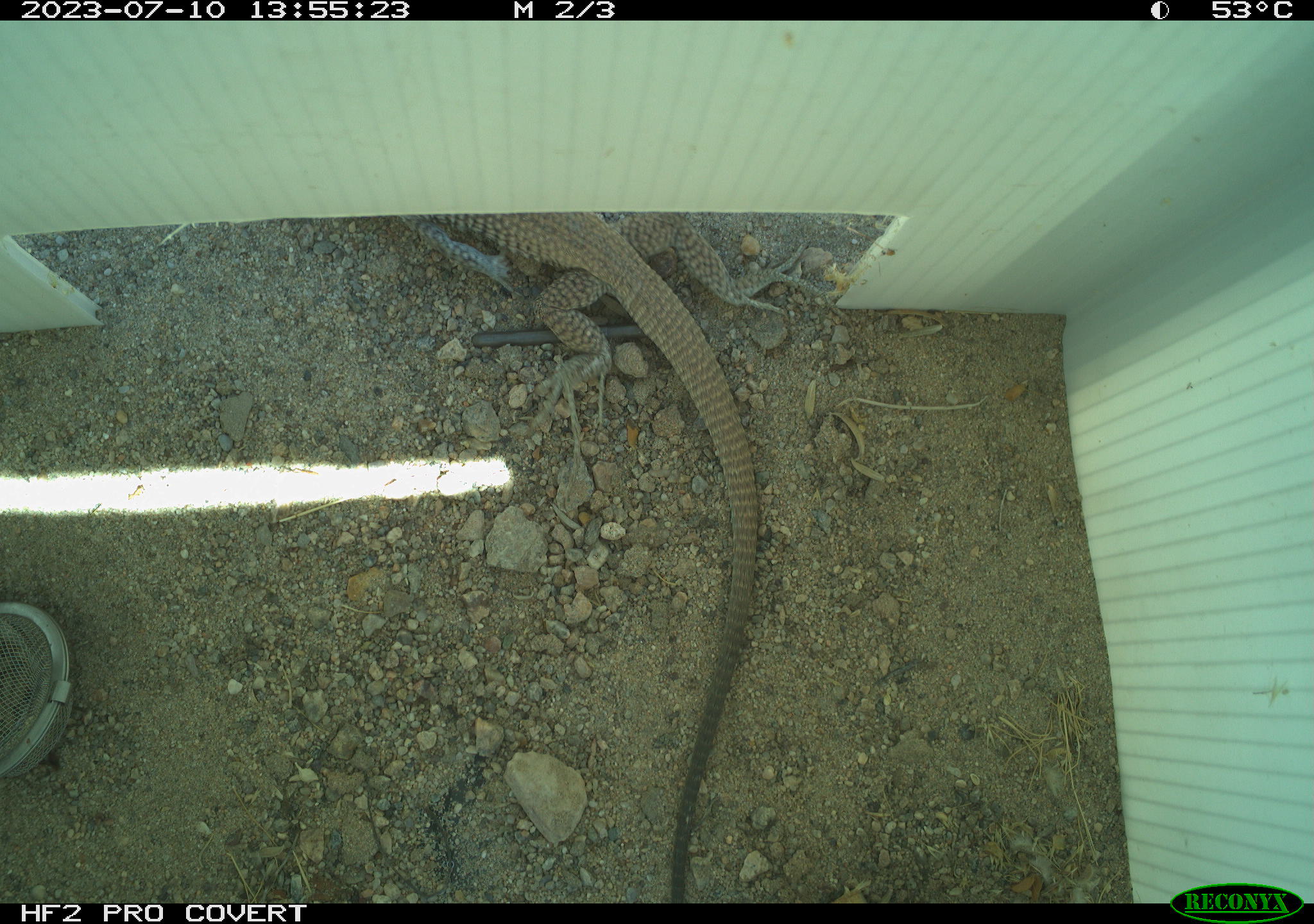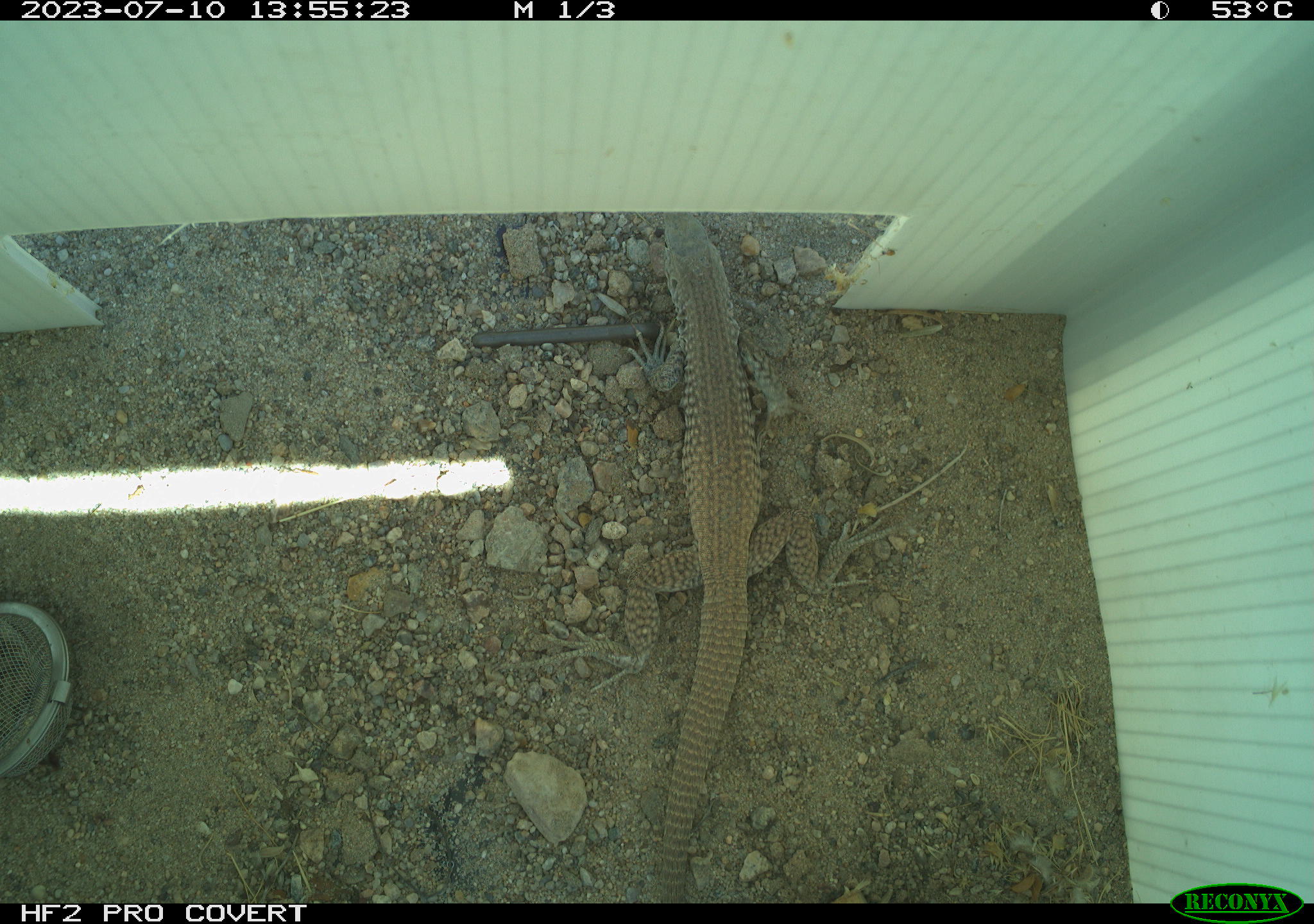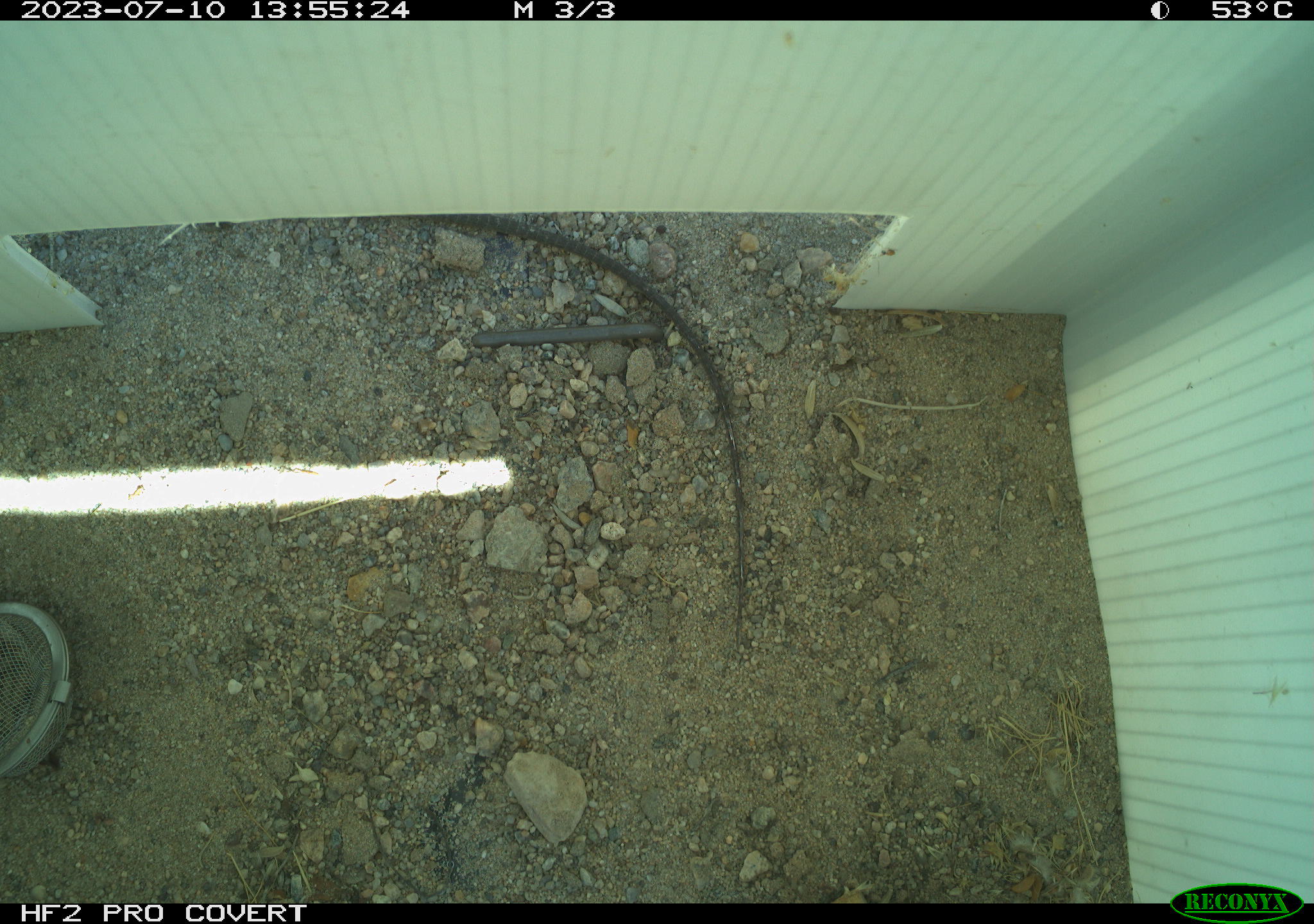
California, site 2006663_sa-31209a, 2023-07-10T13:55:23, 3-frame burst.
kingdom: Animalia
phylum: Chordata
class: Reptilia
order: Squamata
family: Teiidae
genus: Aspidoscelis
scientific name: Aspidoscelis tigris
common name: western whiptail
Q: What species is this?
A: Western whiptail (Aspidoscelis tigris).